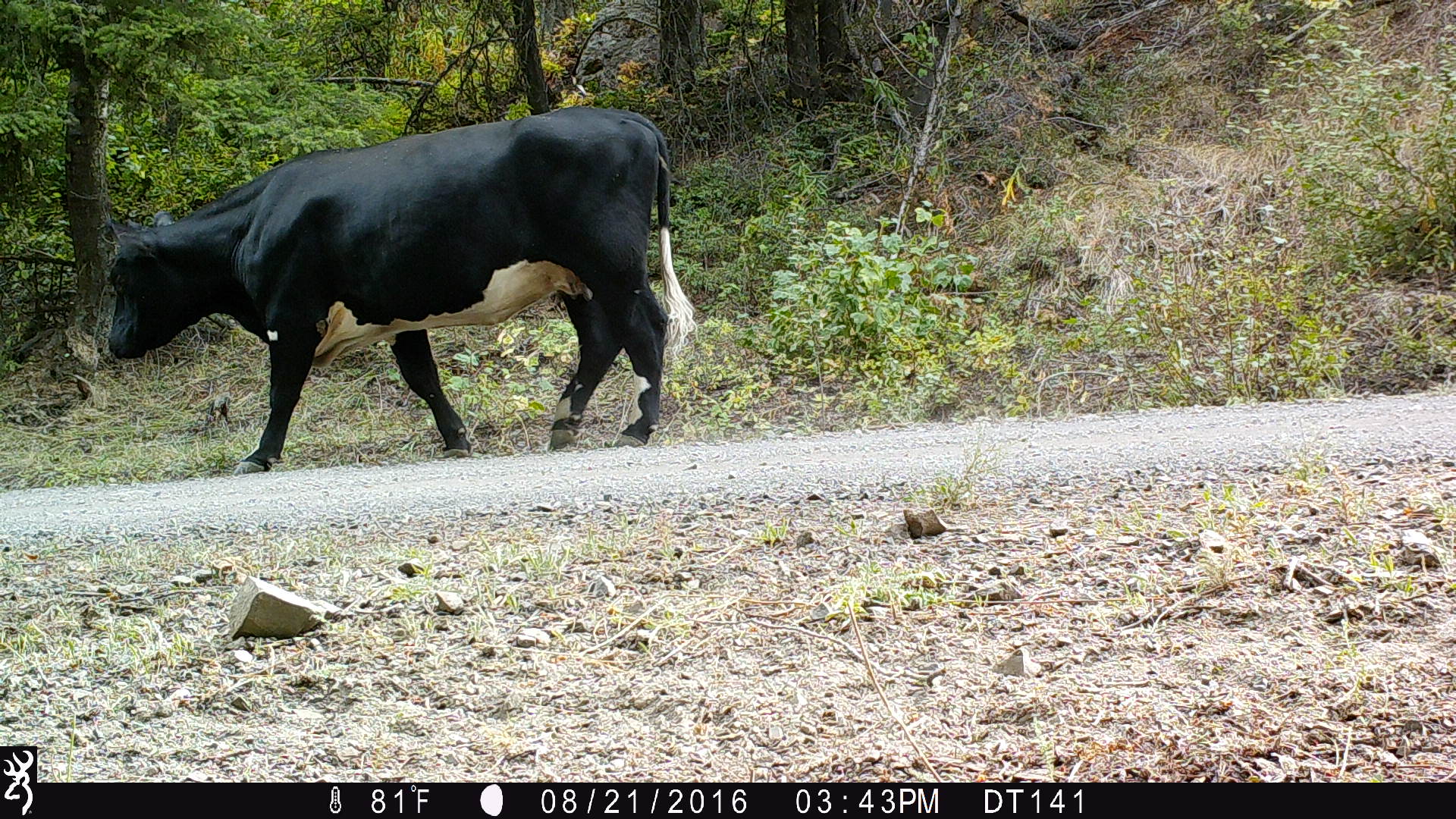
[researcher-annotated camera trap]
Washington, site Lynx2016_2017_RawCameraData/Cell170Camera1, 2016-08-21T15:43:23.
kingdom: Animalia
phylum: Chordata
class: Mammalia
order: Artiodactyla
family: Bovidae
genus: Bos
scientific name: Bos taurus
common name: domestic cattle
Domestic cattle (Bos taurus). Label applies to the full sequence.